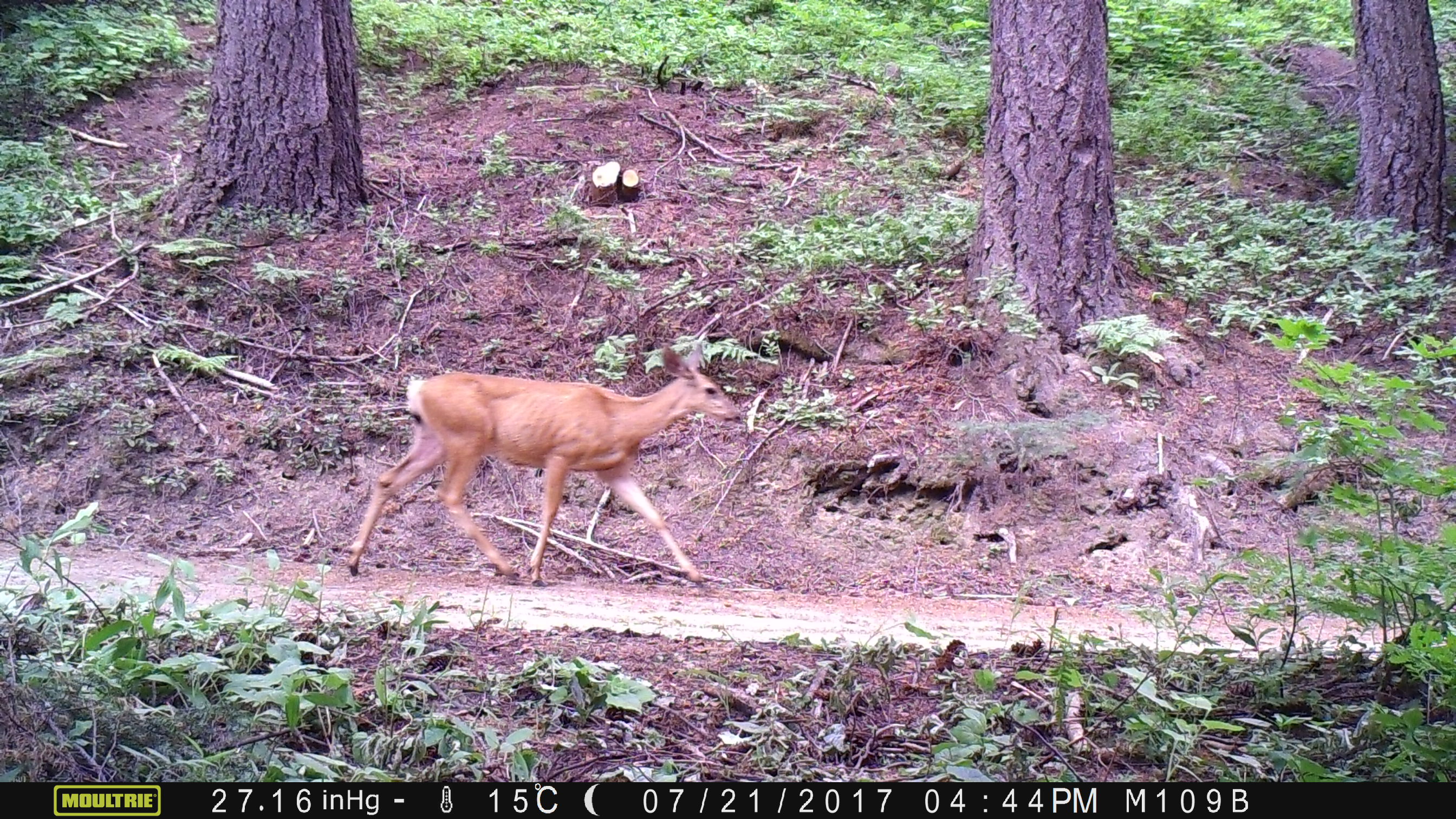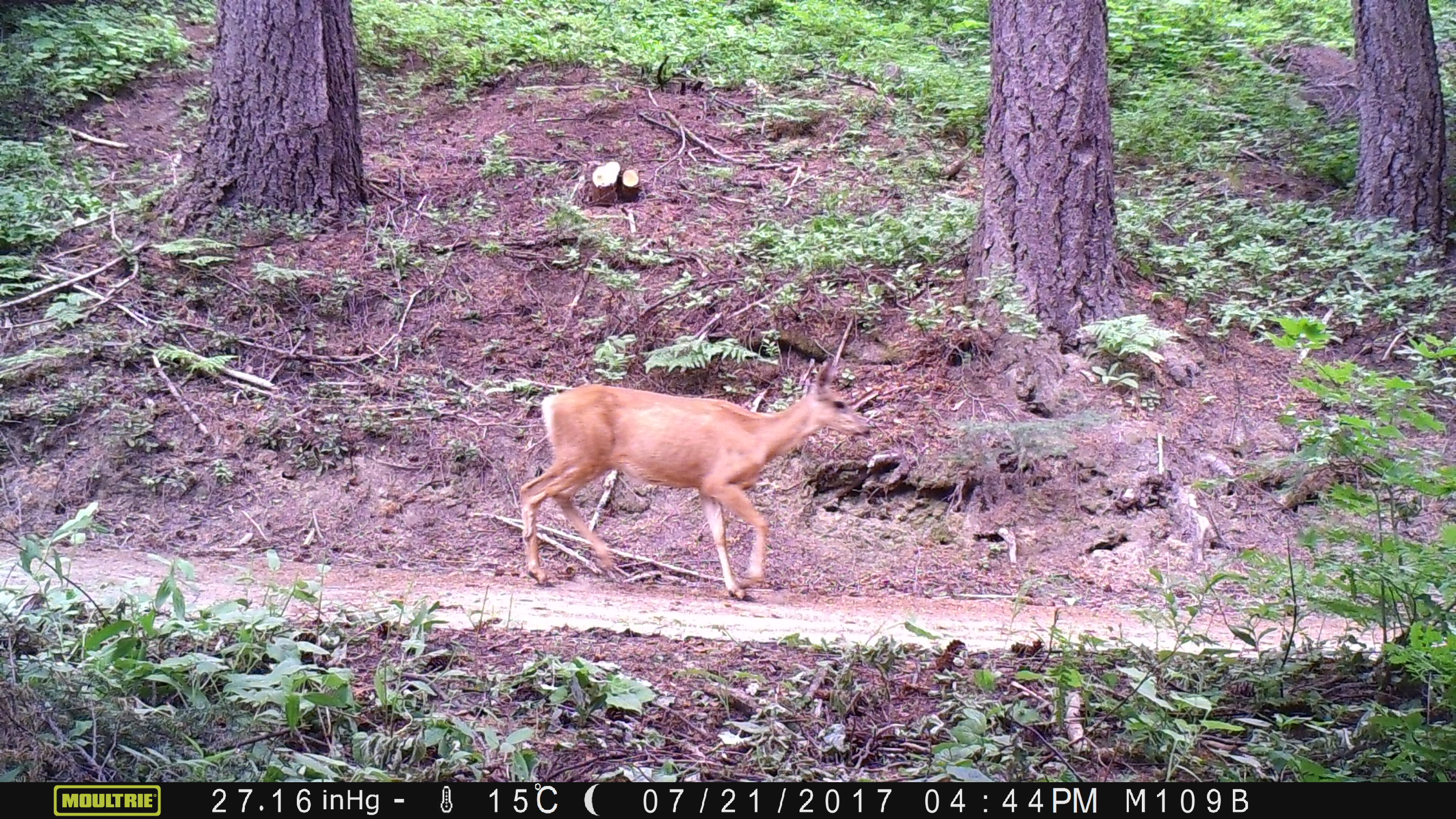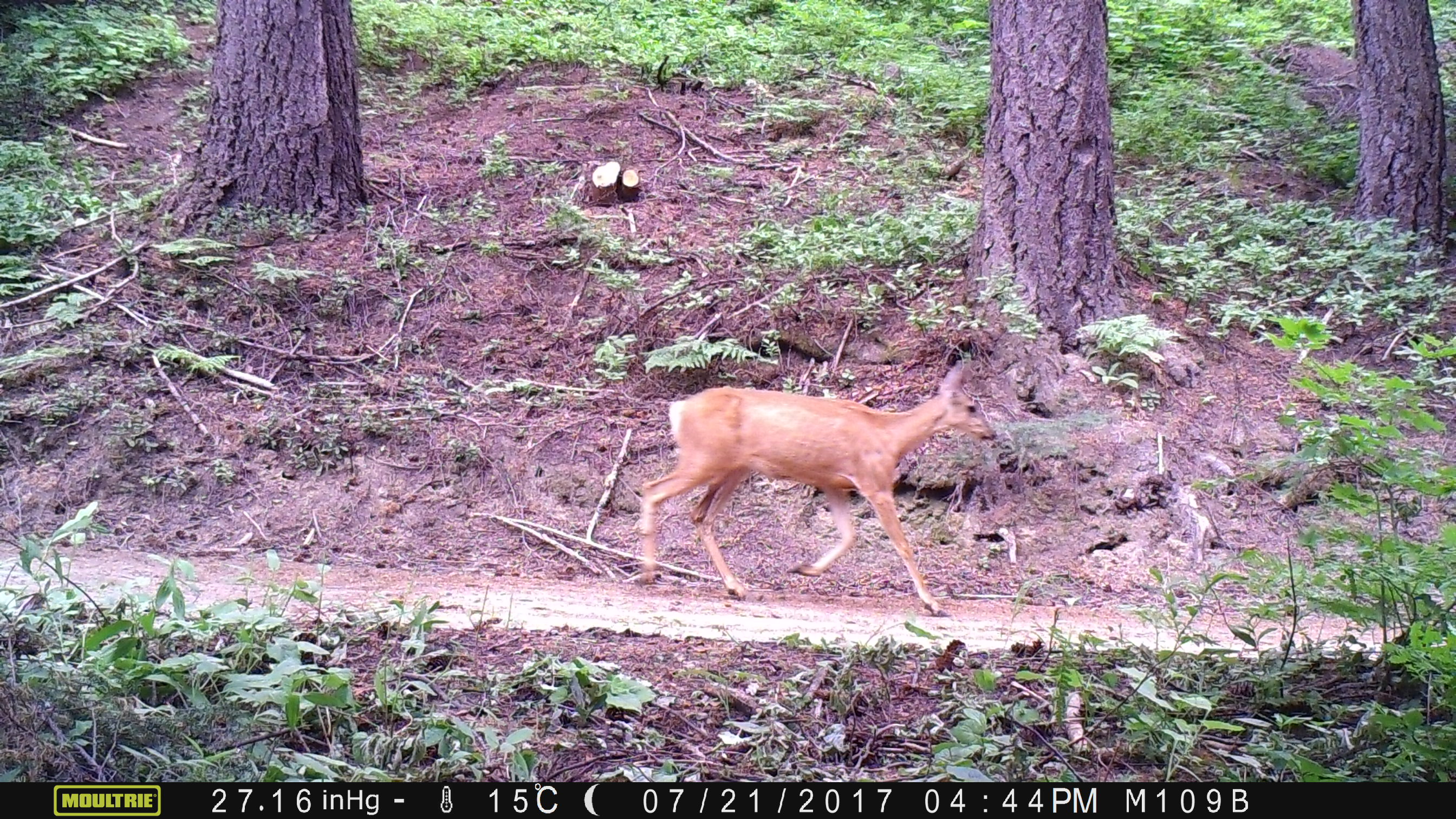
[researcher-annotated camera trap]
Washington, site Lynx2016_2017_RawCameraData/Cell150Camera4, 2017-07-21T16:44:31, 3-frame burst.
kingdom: Animalia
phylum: Chordata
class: Mammalia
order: Artiodactyla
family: Cervidae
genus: Odocoileus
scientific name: Odocoileus hemionus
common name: mule deer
Odocoileus hemionus (mule deer). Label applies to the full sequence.